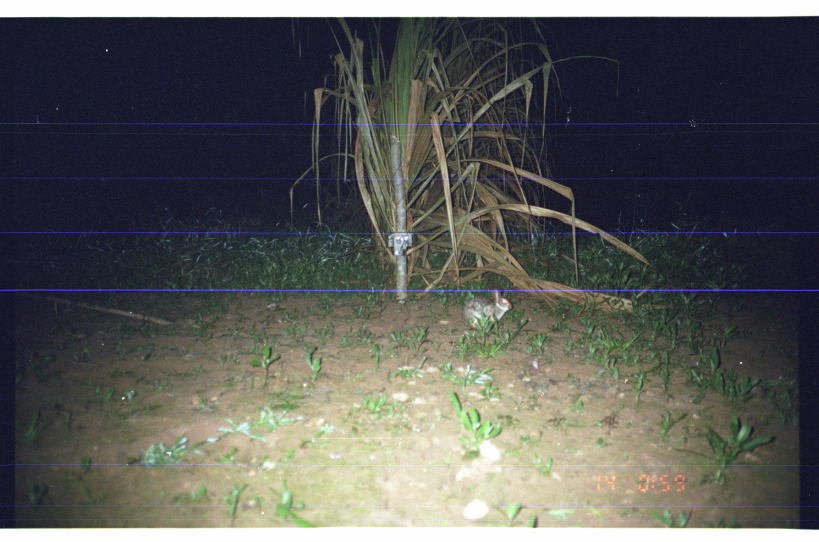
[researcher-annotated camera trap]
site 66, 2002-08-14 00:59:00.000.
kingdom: Animalia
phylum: Chordata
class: Mammalia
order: Lagomorpha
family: Leporidae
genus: Sylvilagus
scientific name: Sylvilagus brasiliensis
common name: tapeti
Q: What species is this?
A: Sylvilagus brasiliensis (tapeti).